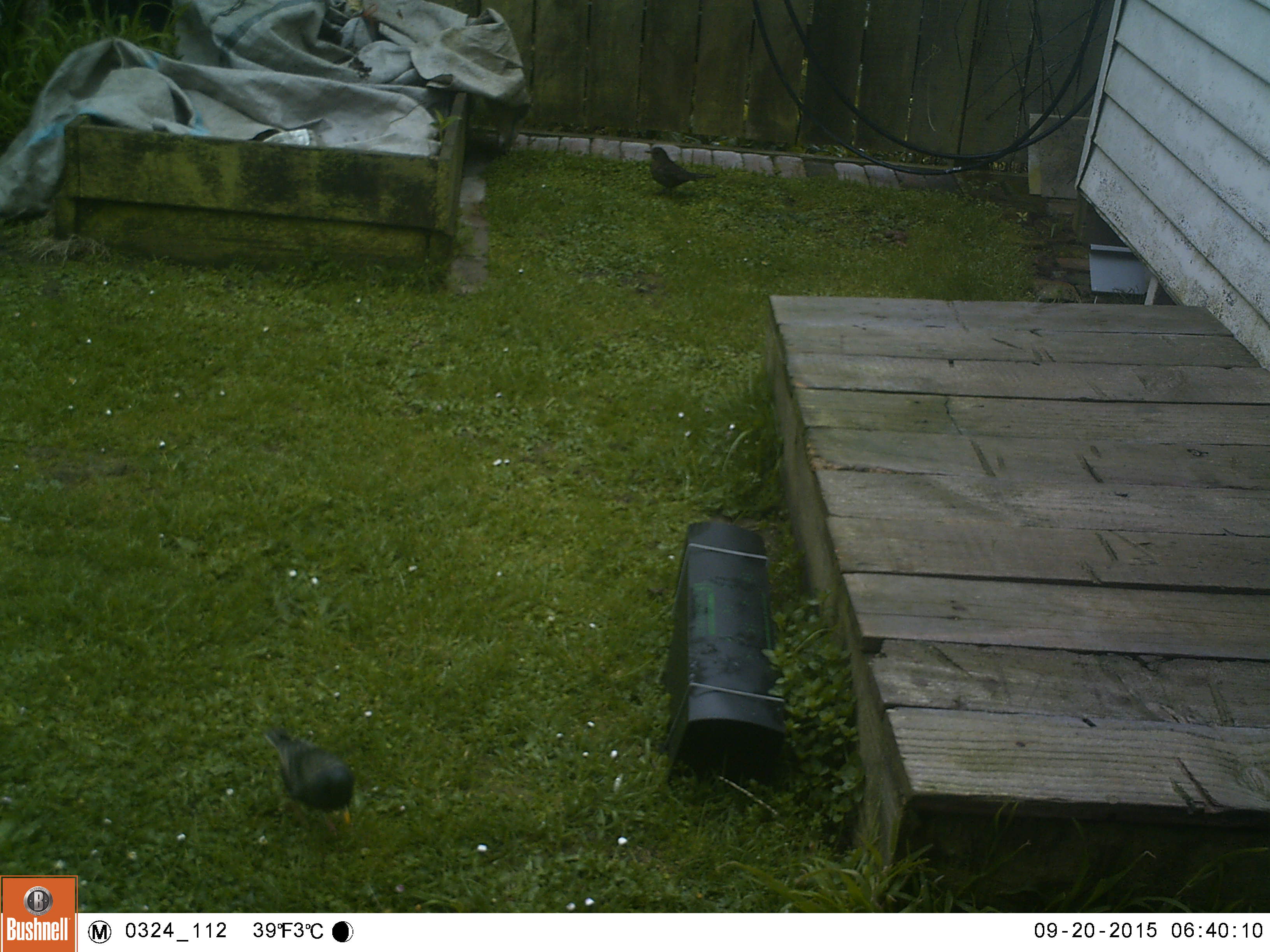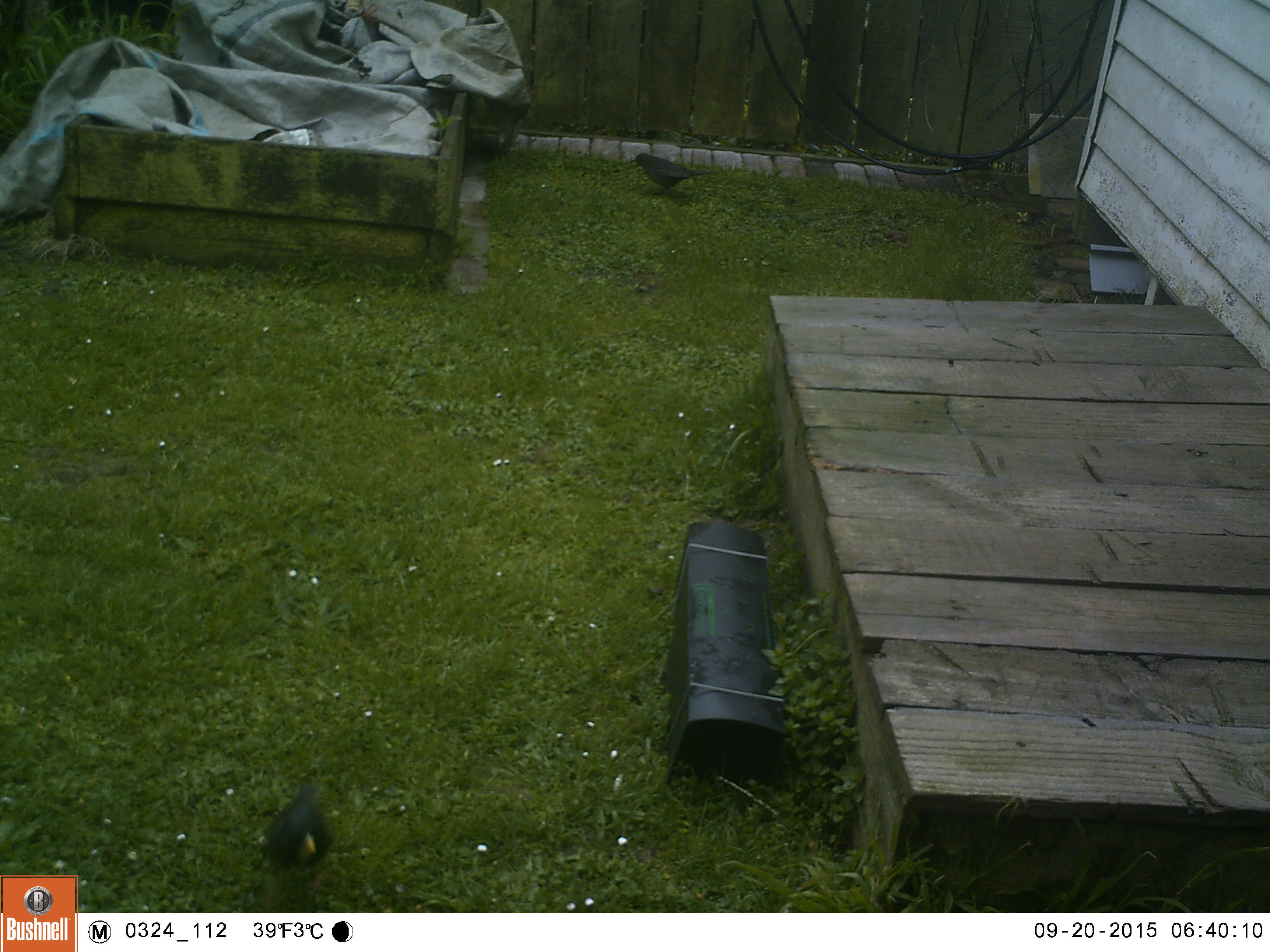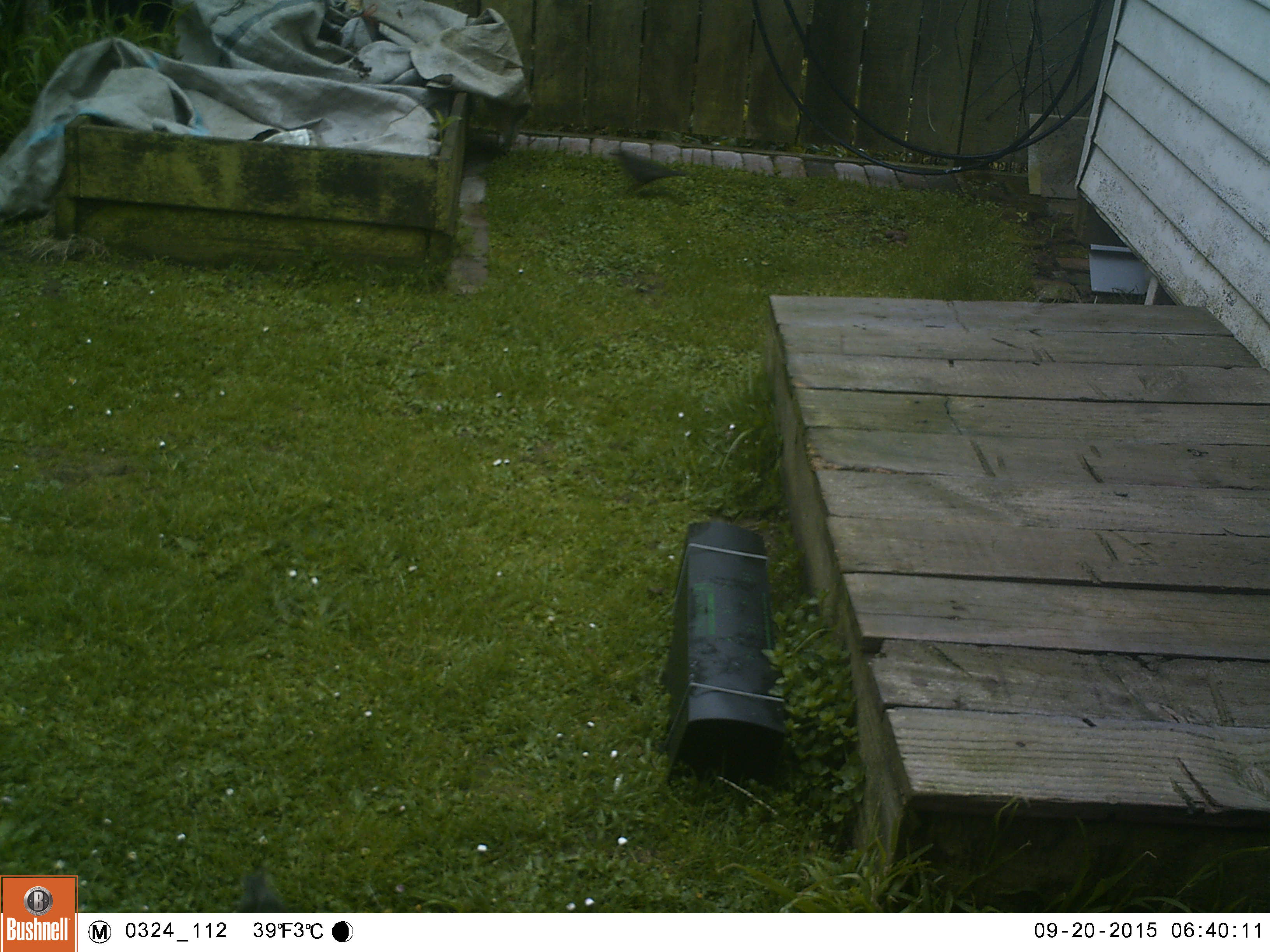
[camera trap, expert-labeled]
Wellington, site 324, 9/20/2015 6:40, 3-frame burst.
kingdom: Animalia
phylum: Chordata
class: Aves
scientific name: Aves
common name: bird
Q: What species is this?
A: Bird (Aves).